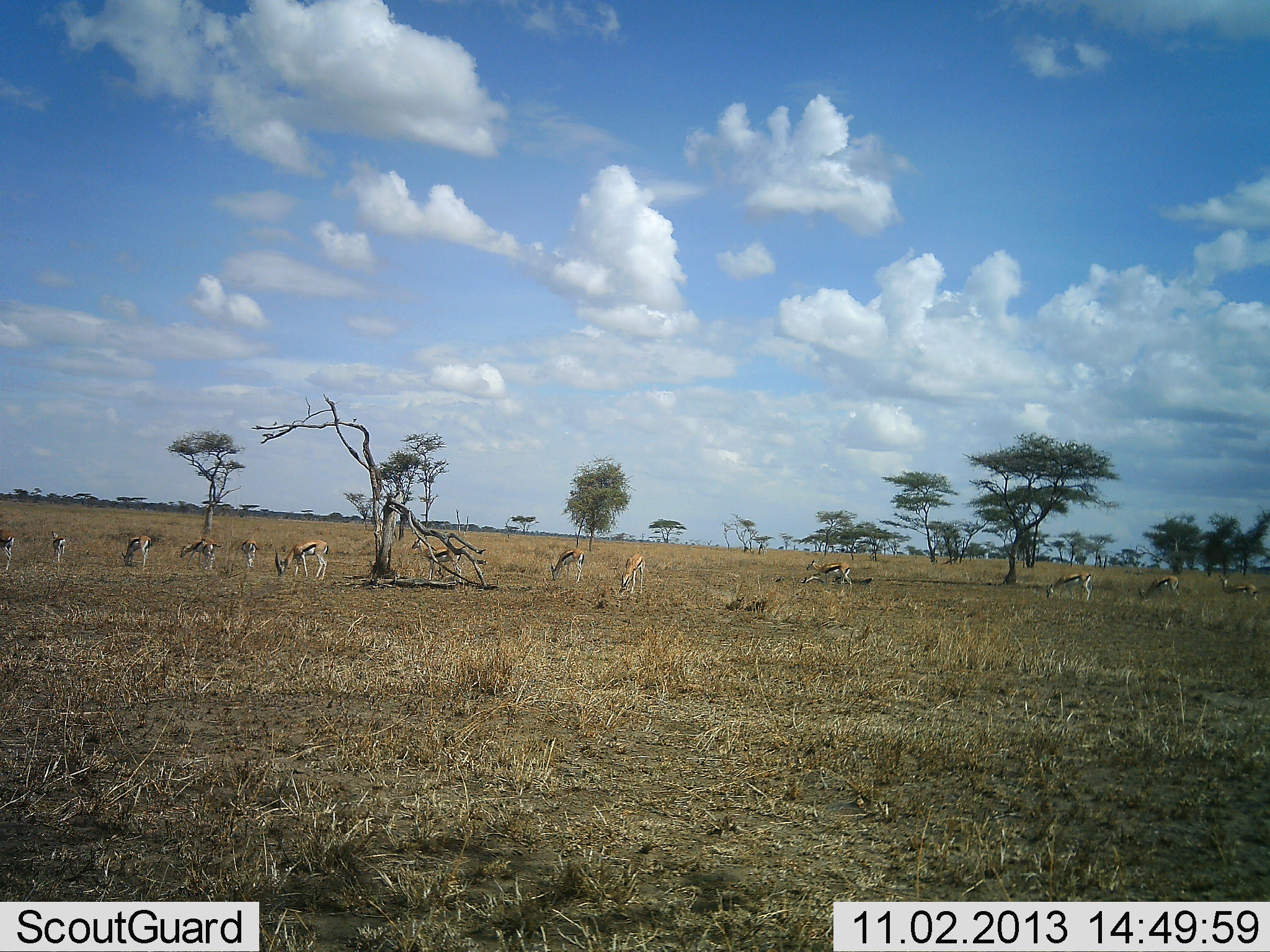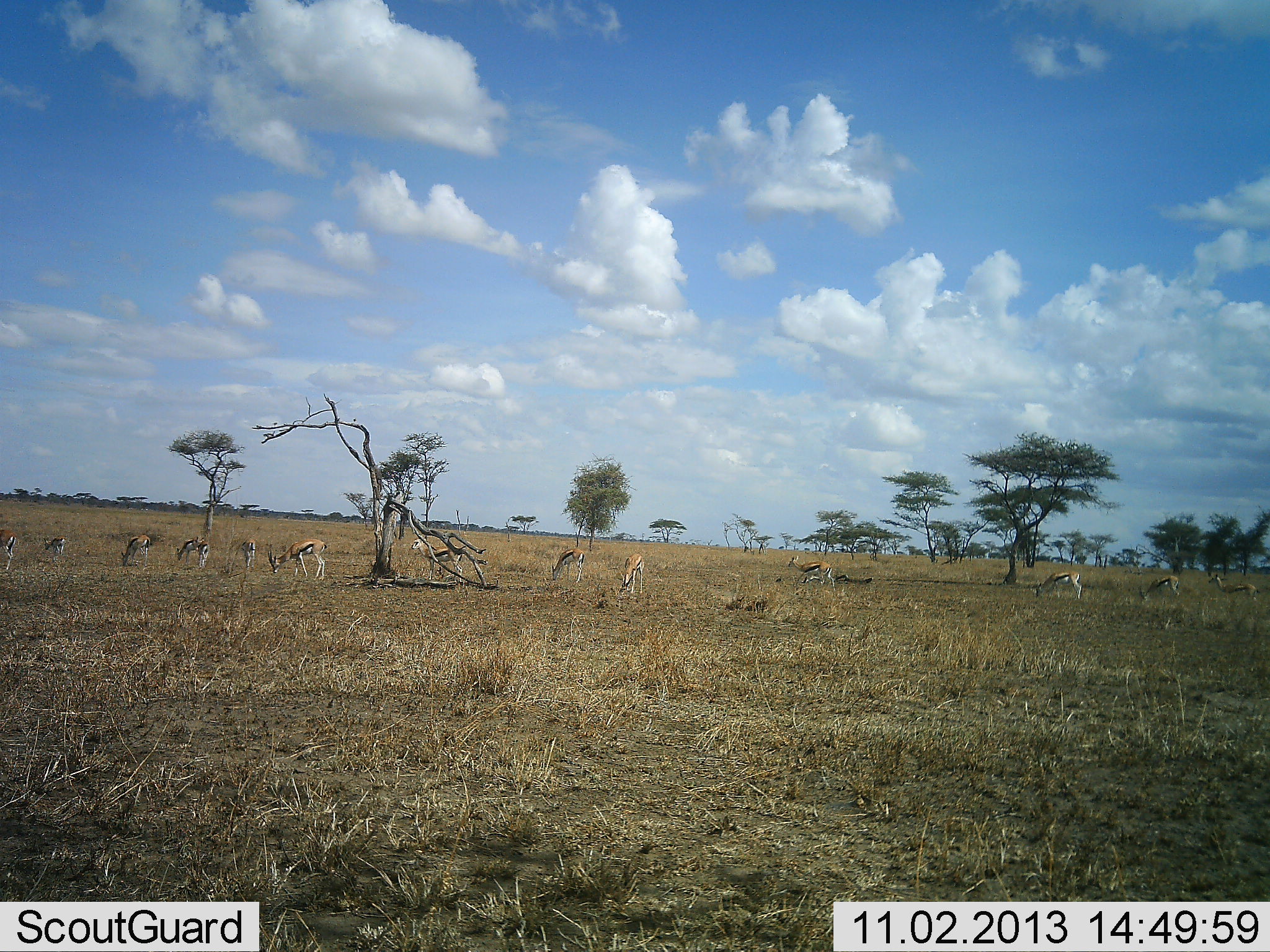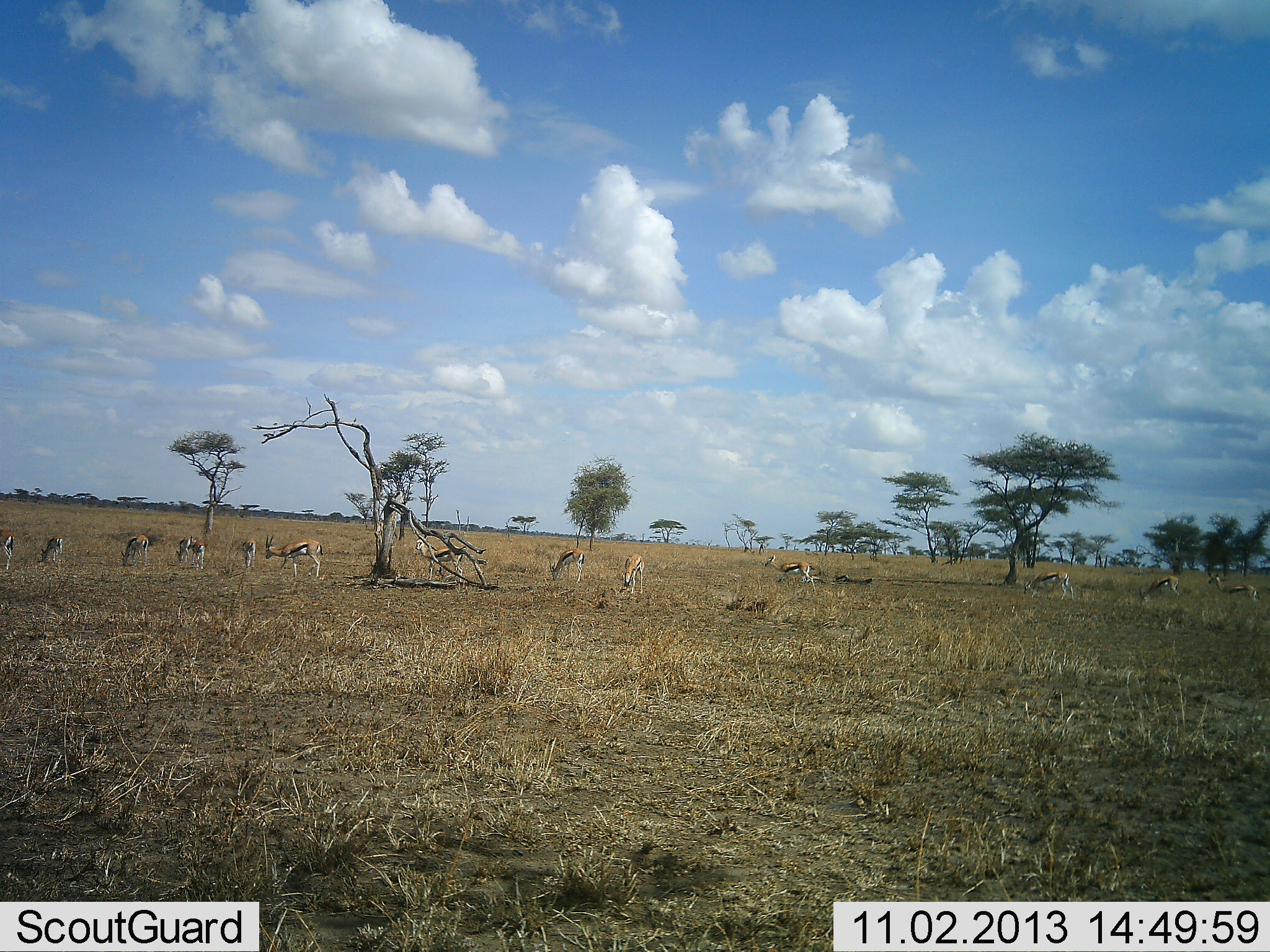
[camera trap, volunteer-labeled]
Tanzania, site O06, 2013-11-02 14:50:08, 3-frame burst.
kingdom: Animalia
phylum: Chordata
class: Mammalia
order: Artiodactyla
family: Bovidae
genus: Eudorcas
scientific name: Eudorcas thomsonii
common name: thomson's gazelle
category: gazellethomsons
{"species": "gazellethomsons (thomson's gazelle) (Eudorcas thomsonii)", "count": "11-50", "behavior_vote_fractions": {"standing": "48%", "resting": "0%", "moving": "33%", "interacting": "0%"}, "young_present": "0%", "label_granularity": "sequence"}